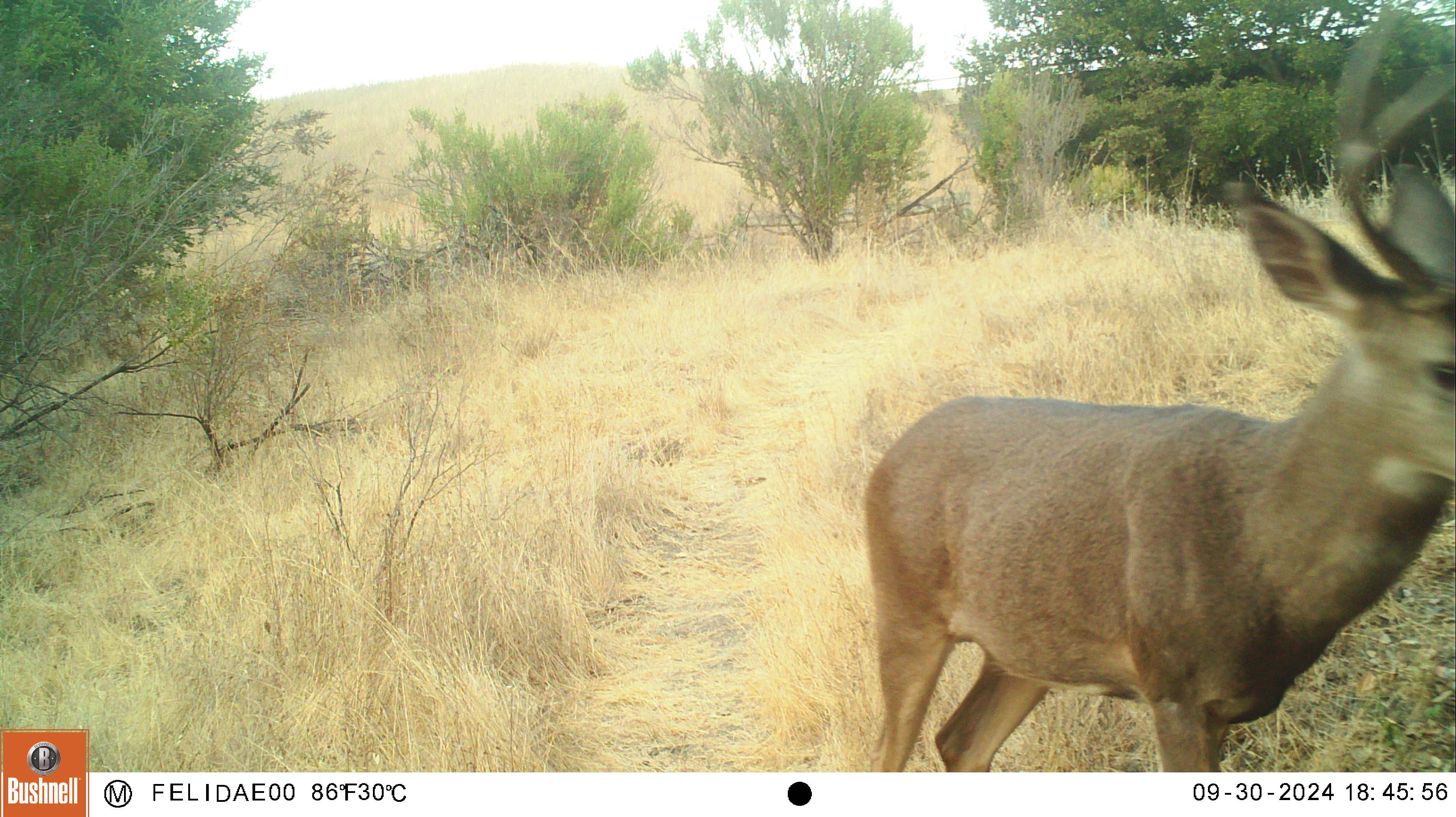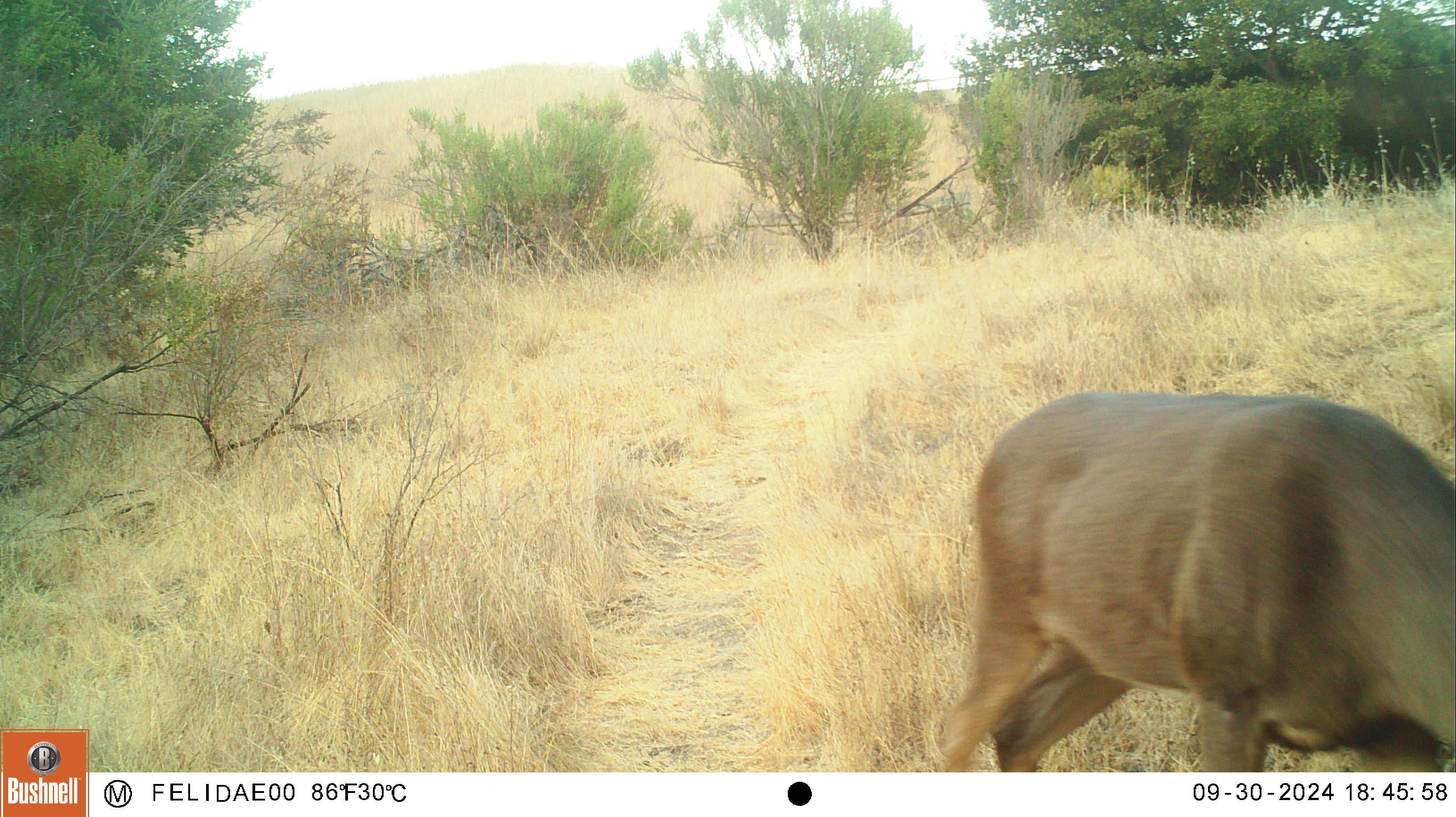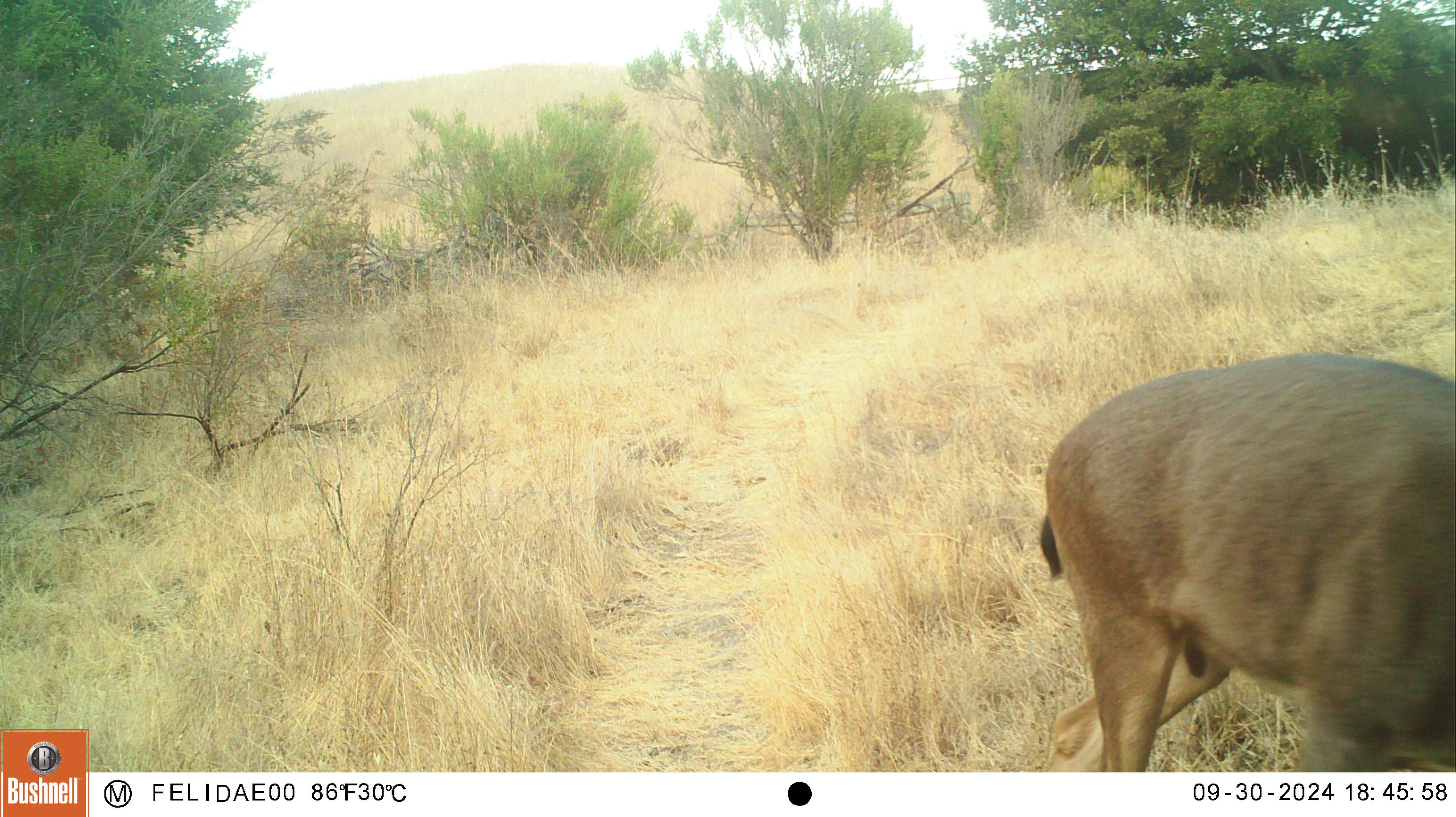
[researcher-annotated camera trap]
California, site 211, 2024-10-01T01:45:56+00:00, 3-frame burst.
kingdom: Animalia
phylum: Chordata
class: Mammalia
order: Artiodactyla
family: Cervidae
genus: Odocoileus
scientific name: Odocoileus hemionus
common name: mule deer